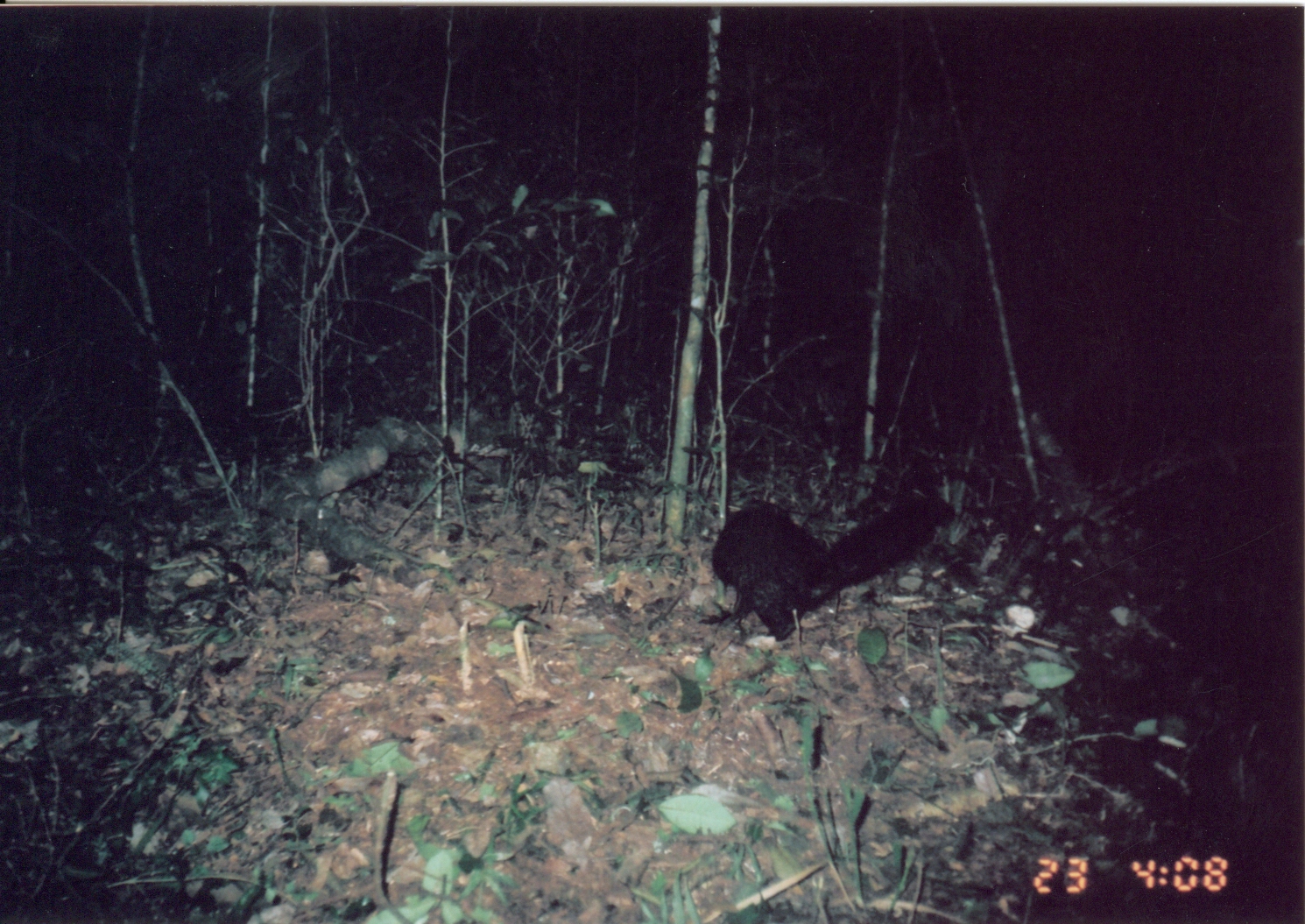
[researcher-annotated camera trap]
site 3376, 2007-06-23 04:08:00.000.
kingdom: Animalia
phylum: Chordata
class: Mammalia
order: Carnivora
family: Herpestidae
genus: Bdeogale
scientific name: Bdeogale crassicauda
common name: bushy-tailed mongoose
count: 1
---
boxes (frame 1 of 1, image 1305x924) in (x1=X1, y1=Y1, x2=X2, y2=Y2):
bdeogale crassicauda: (x1=709, y1=490, x2=960, y2=643)